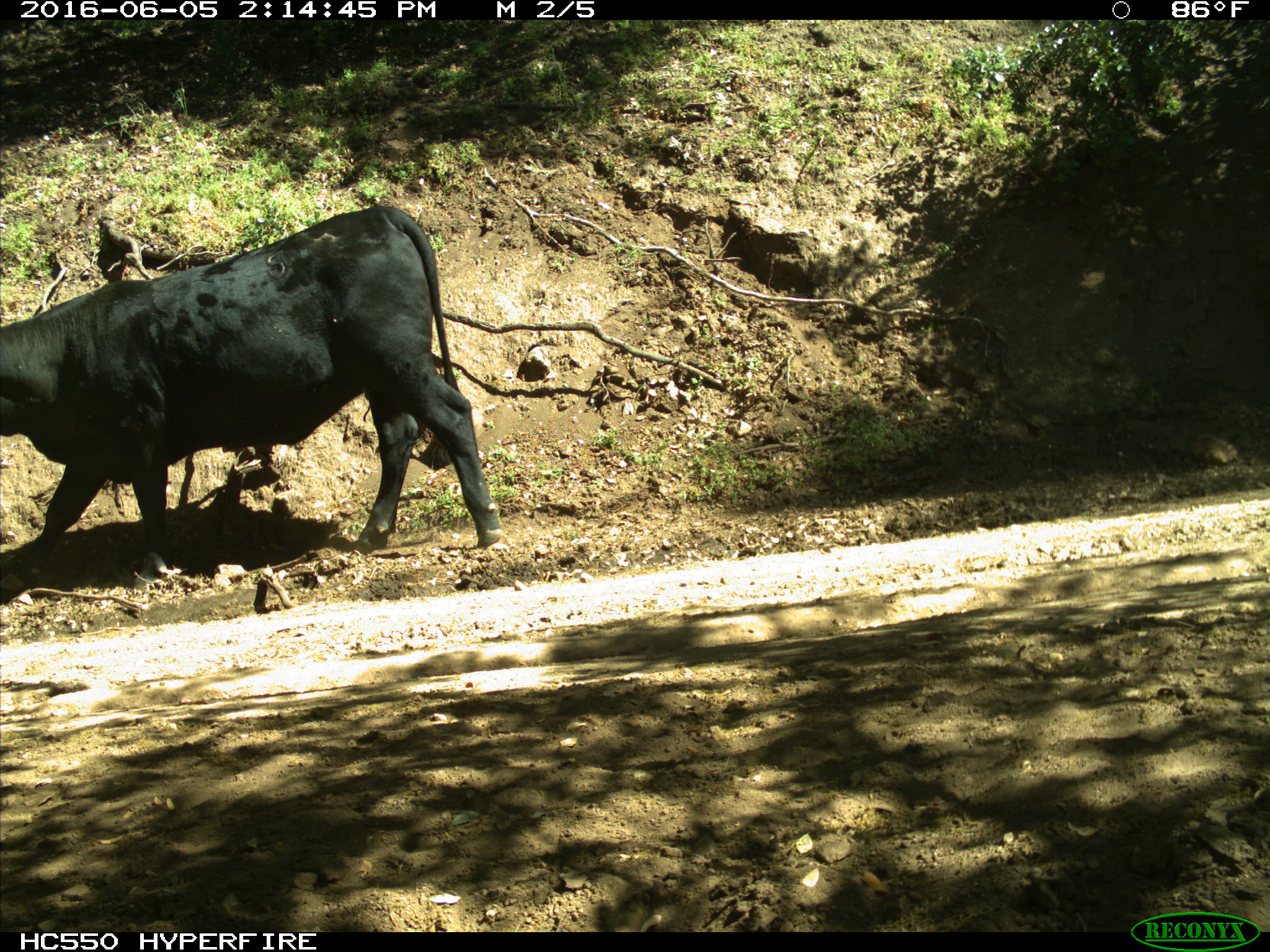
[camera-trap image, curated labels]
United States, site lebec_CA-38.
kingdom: Animalia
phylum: Chordata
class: Mammalia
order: Artiodactyla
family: Bovidae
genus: Bos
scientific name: Bos taurus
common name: domestic cow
Bos taurus (domestic cow).